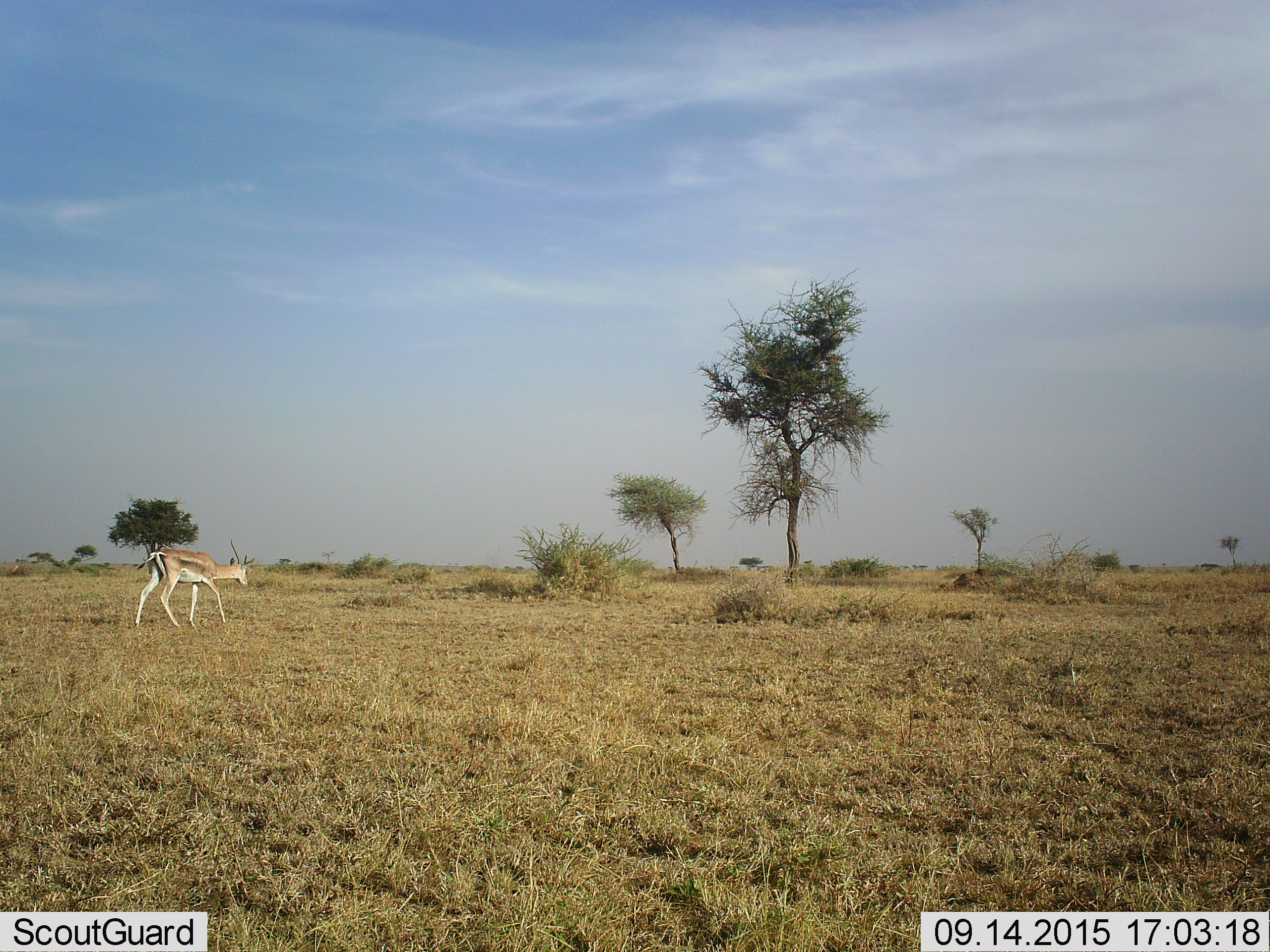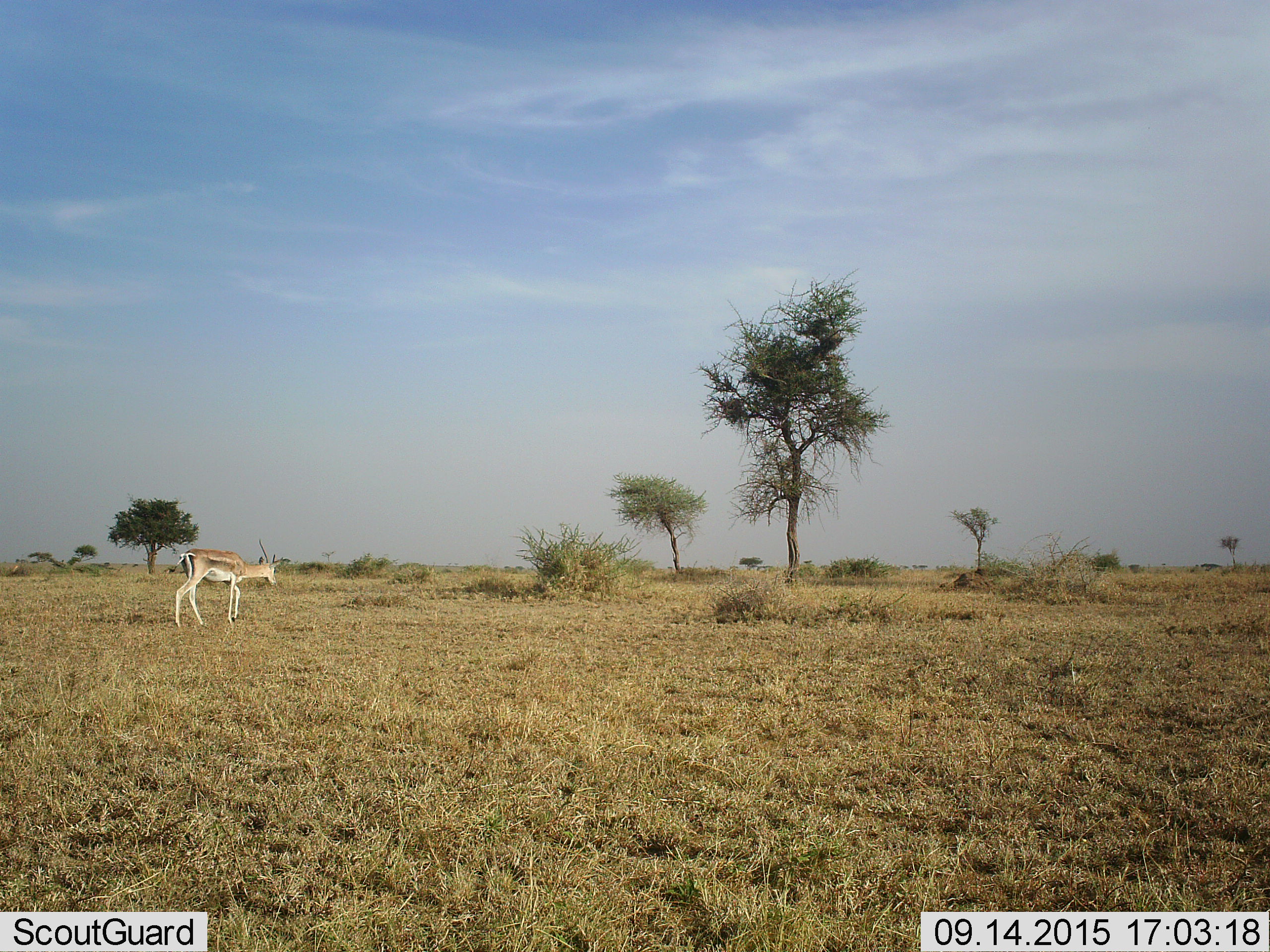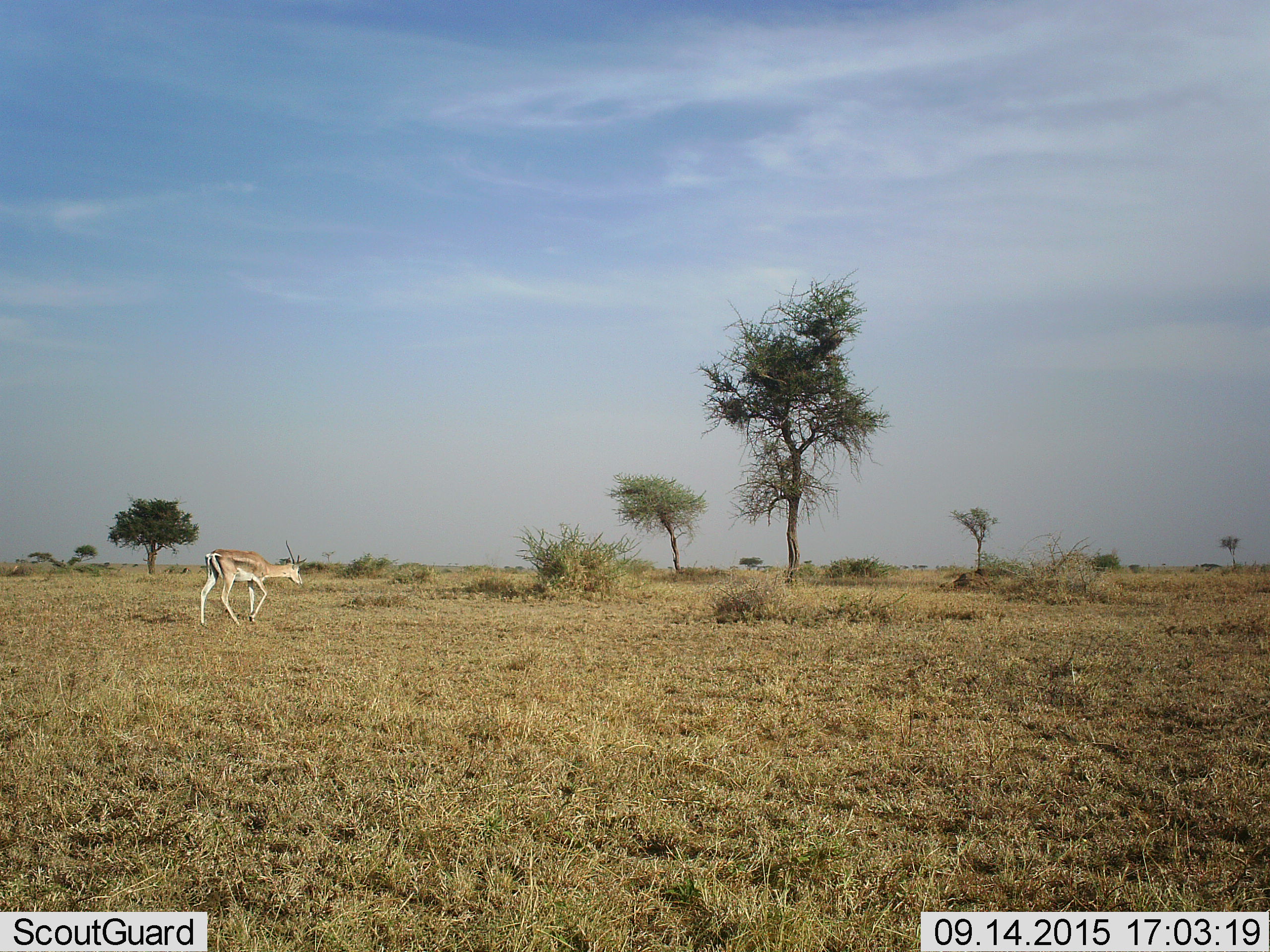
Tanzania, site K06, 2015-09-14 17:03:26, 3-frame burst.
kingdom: Animalia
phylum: Chordata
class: Mammalia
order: Artiodactyla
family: Bovidae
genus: Nanger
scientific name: Nanger granti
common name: grant's gazelle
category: gazellegrants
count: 1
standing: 12%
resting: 0%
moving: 100%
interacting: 0%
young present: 0%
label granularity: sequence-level